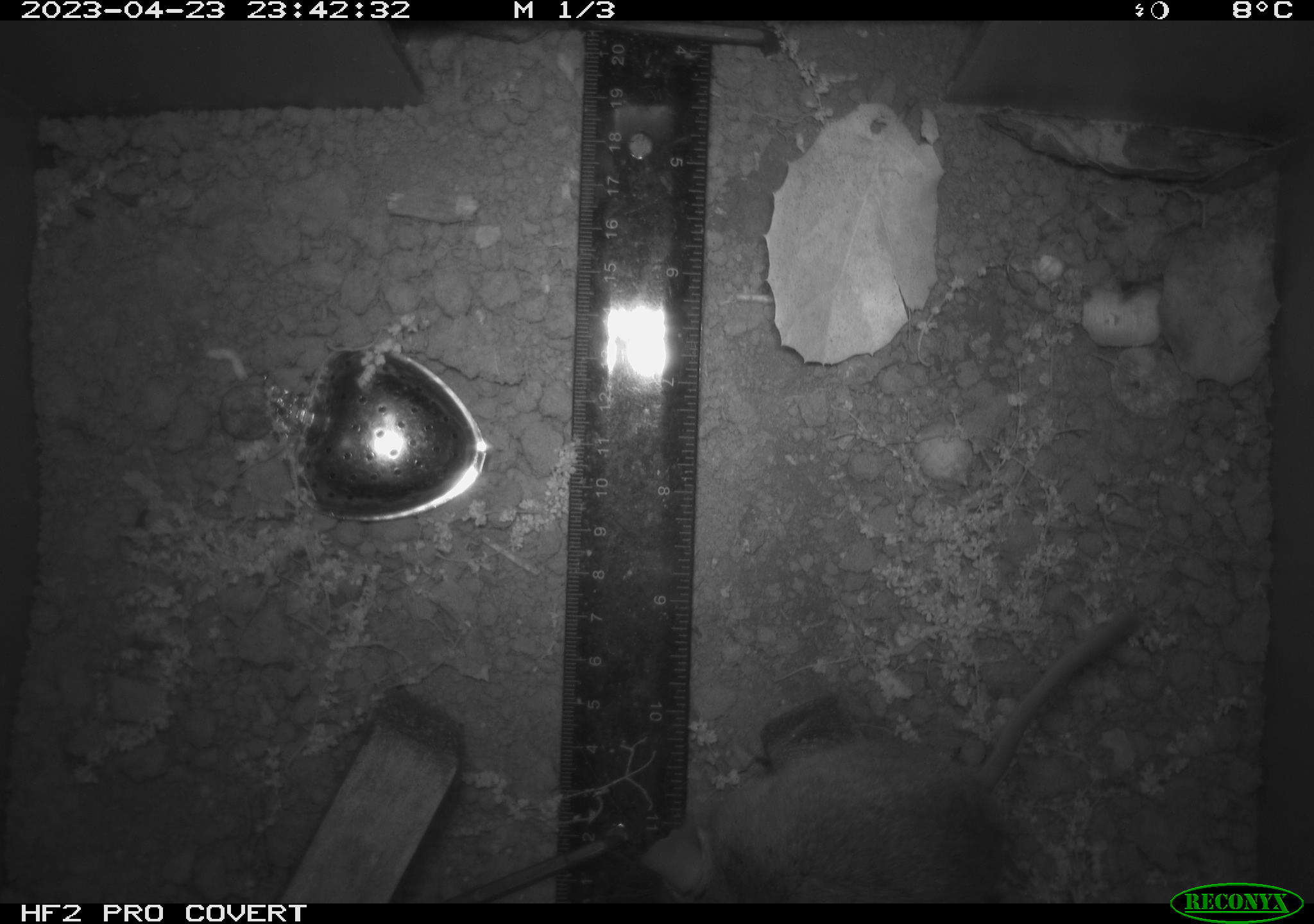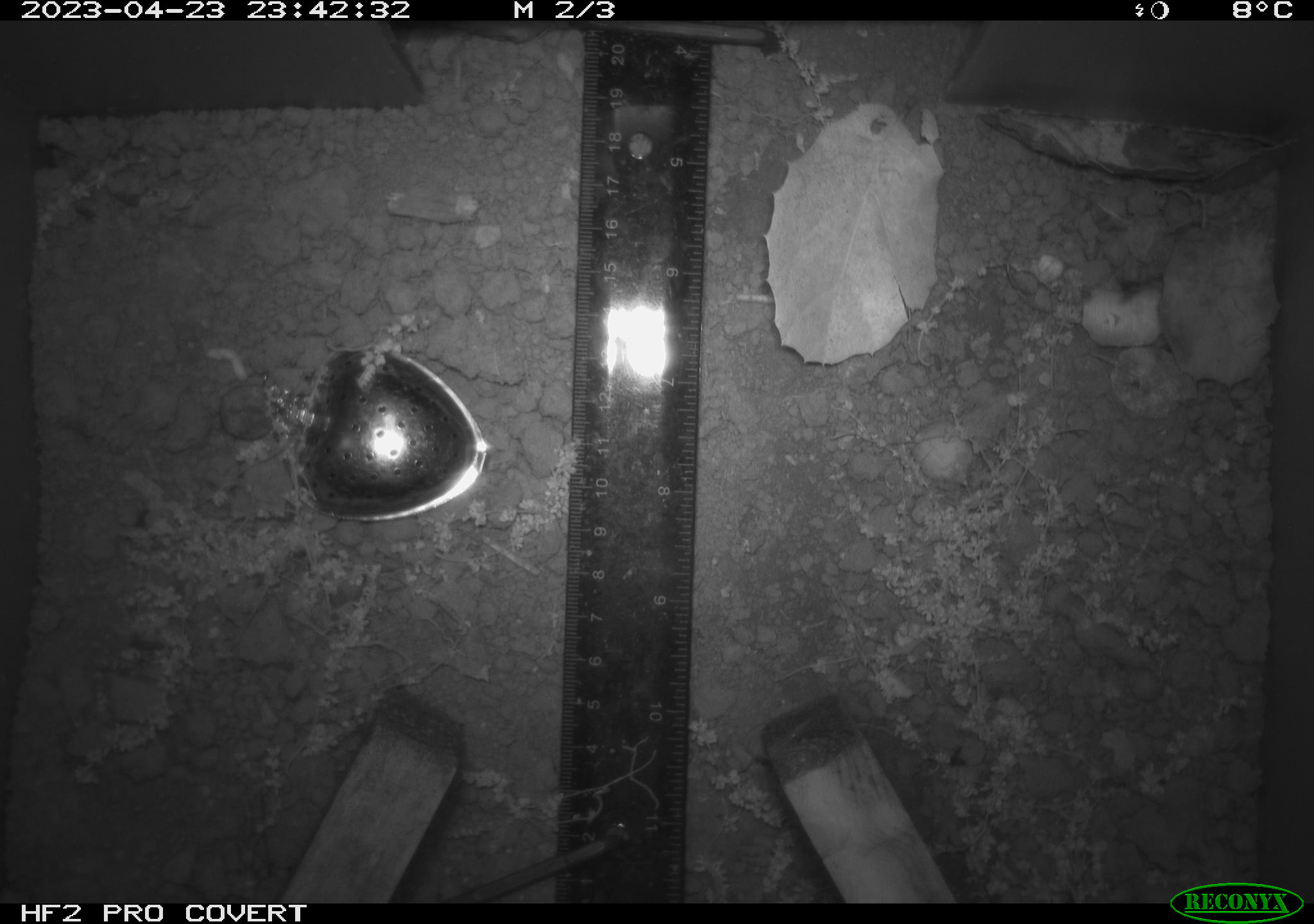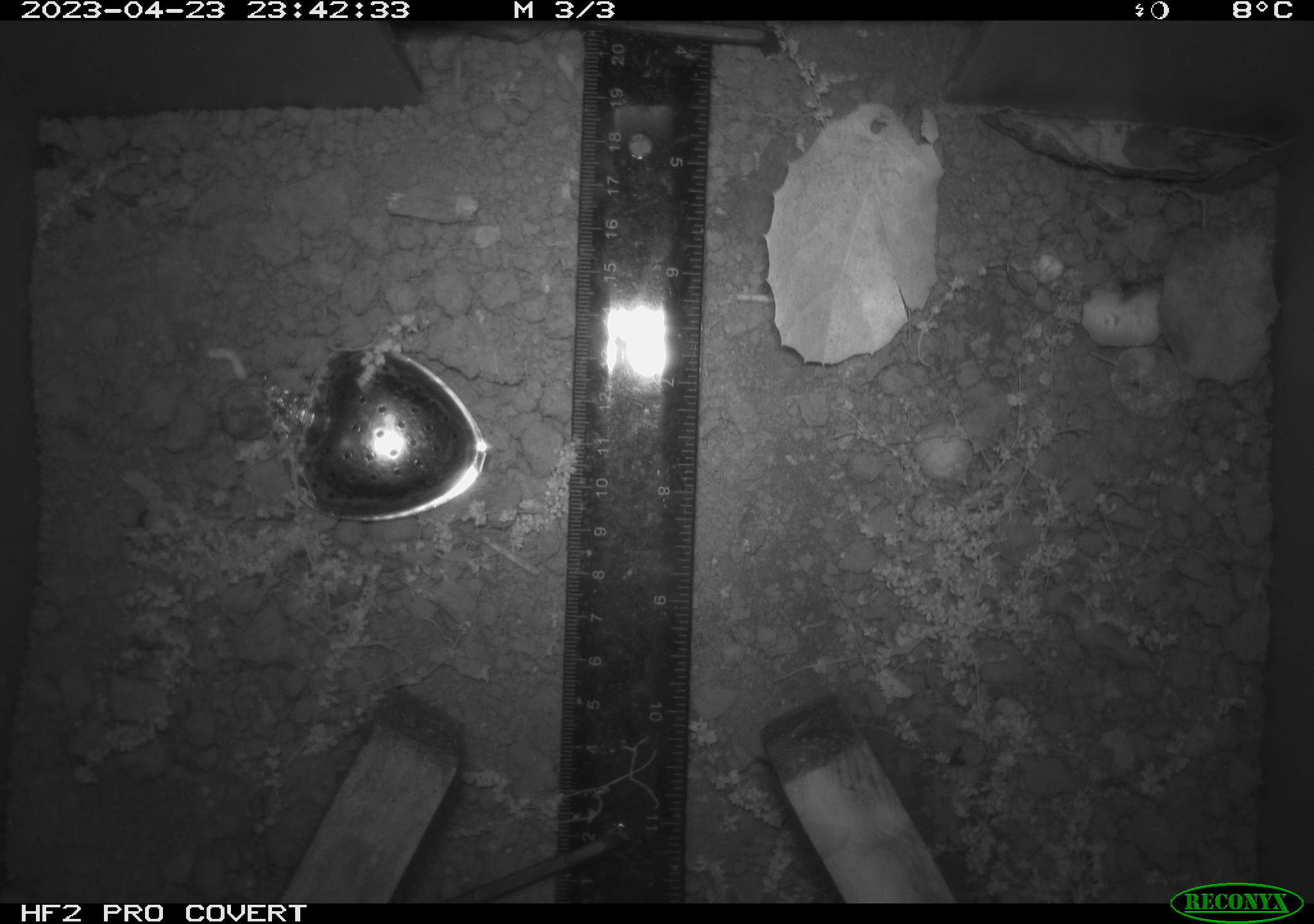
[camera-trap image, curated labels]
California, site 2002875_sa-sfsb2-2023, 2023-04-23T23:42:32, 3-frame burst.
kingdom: Animalia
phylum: Chordata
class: Mammalia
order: Rodentia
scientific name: Rodentia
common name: mouse species